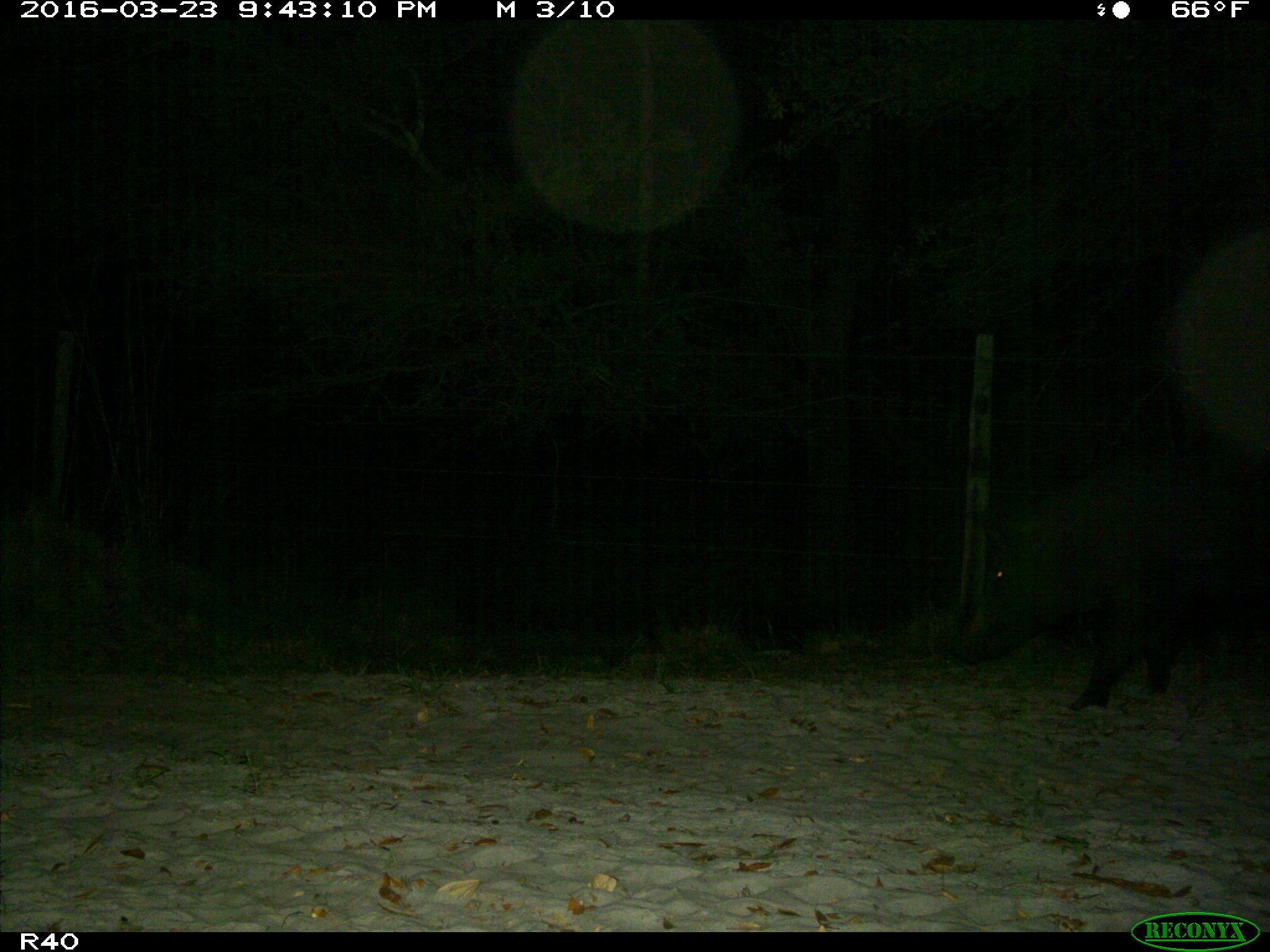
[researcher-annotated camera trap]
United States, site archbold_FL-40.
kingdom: Animalia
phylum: Chordata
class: Mammalia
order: Artiodactyla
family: Suidae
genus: Sus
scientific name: Sus scrofa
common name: wild boar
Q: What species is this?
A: Sus scrofa (wild boar).